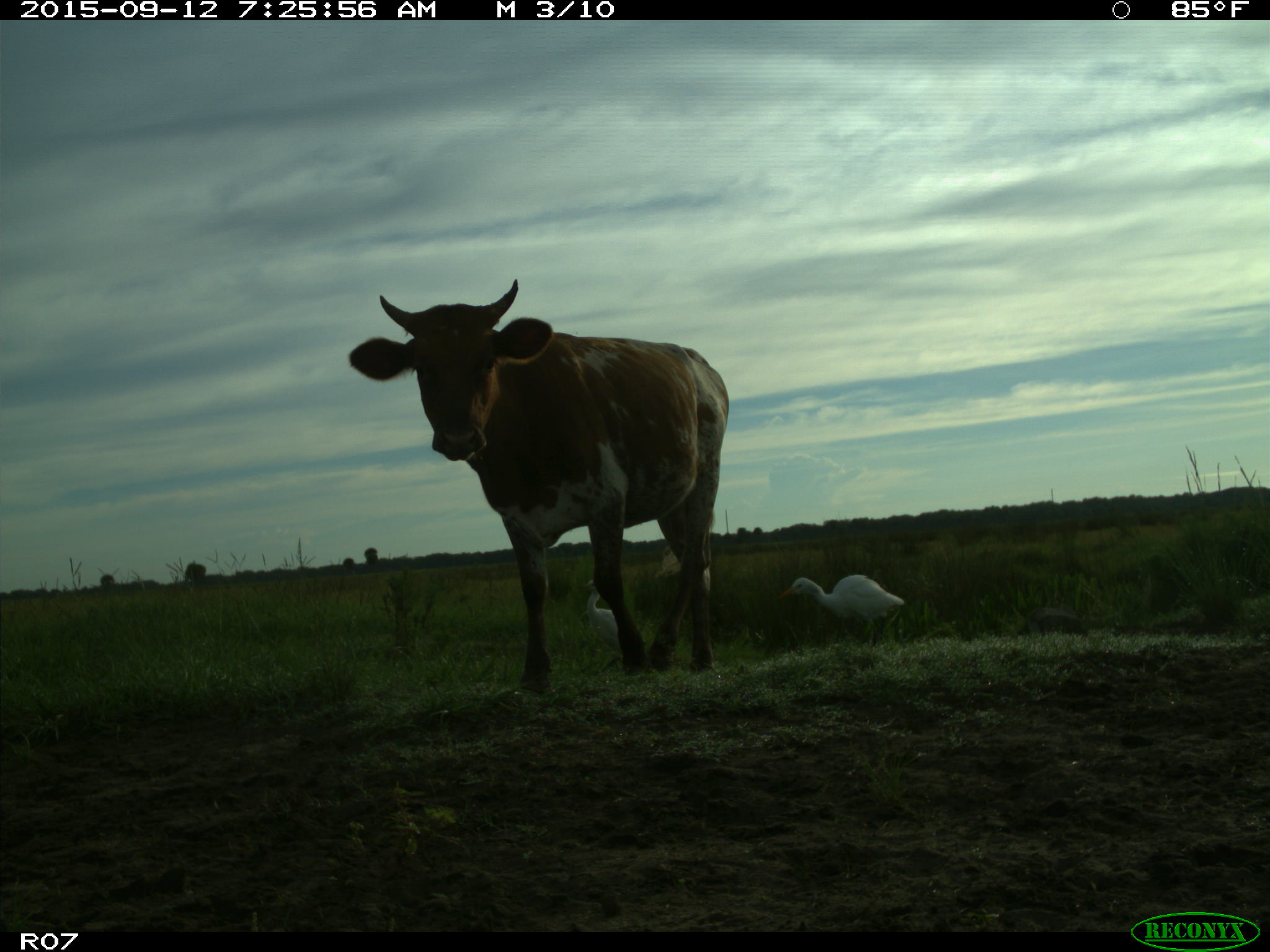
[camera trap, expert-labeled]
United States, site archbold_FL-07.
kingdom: Animalia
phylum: Chordata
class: Mammalia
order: Artiodactyla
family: Bovidae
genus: Bos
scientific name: Bos taurus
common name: domestic cow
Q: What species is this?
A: Bos taurus (domestic cow).